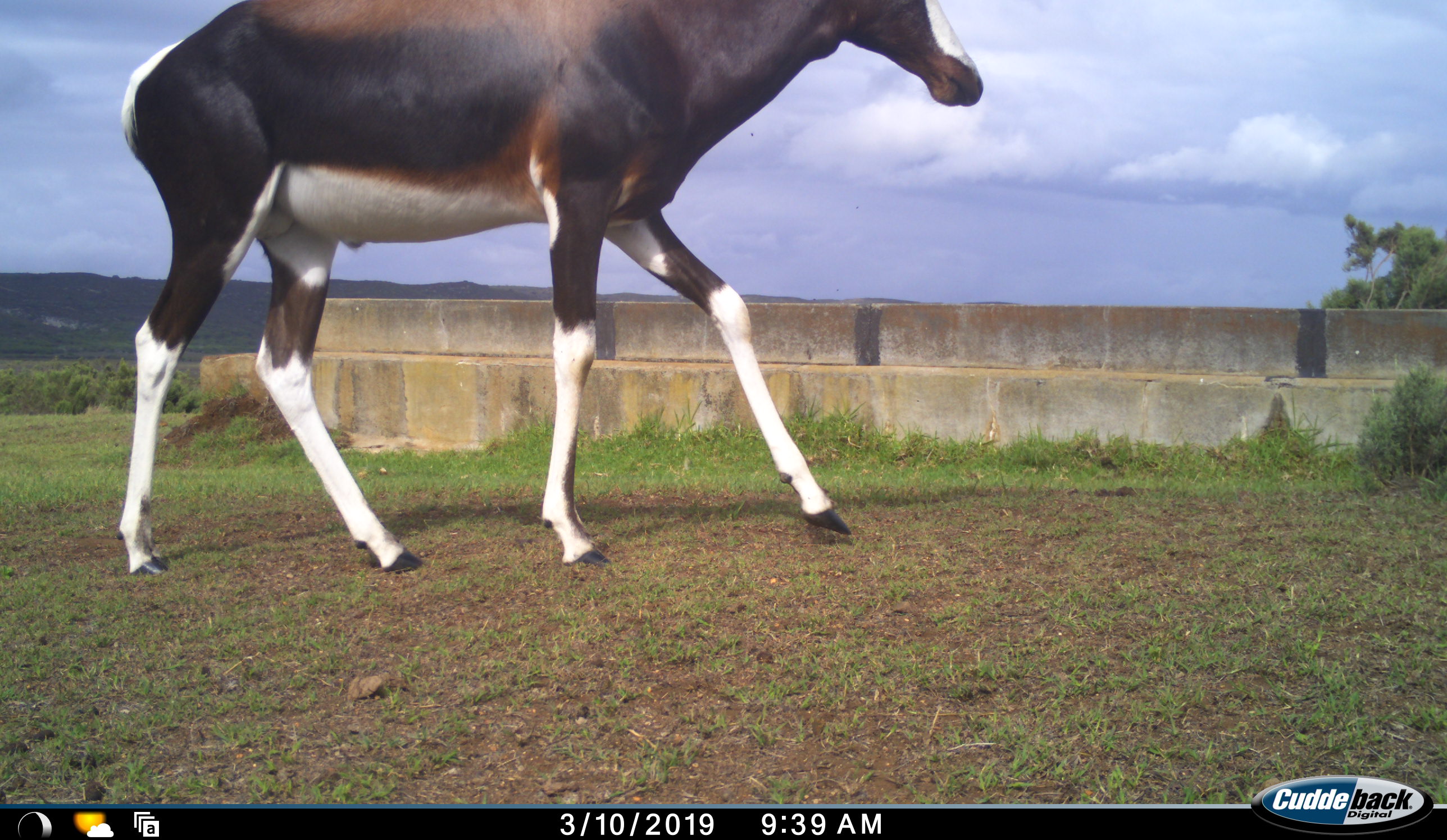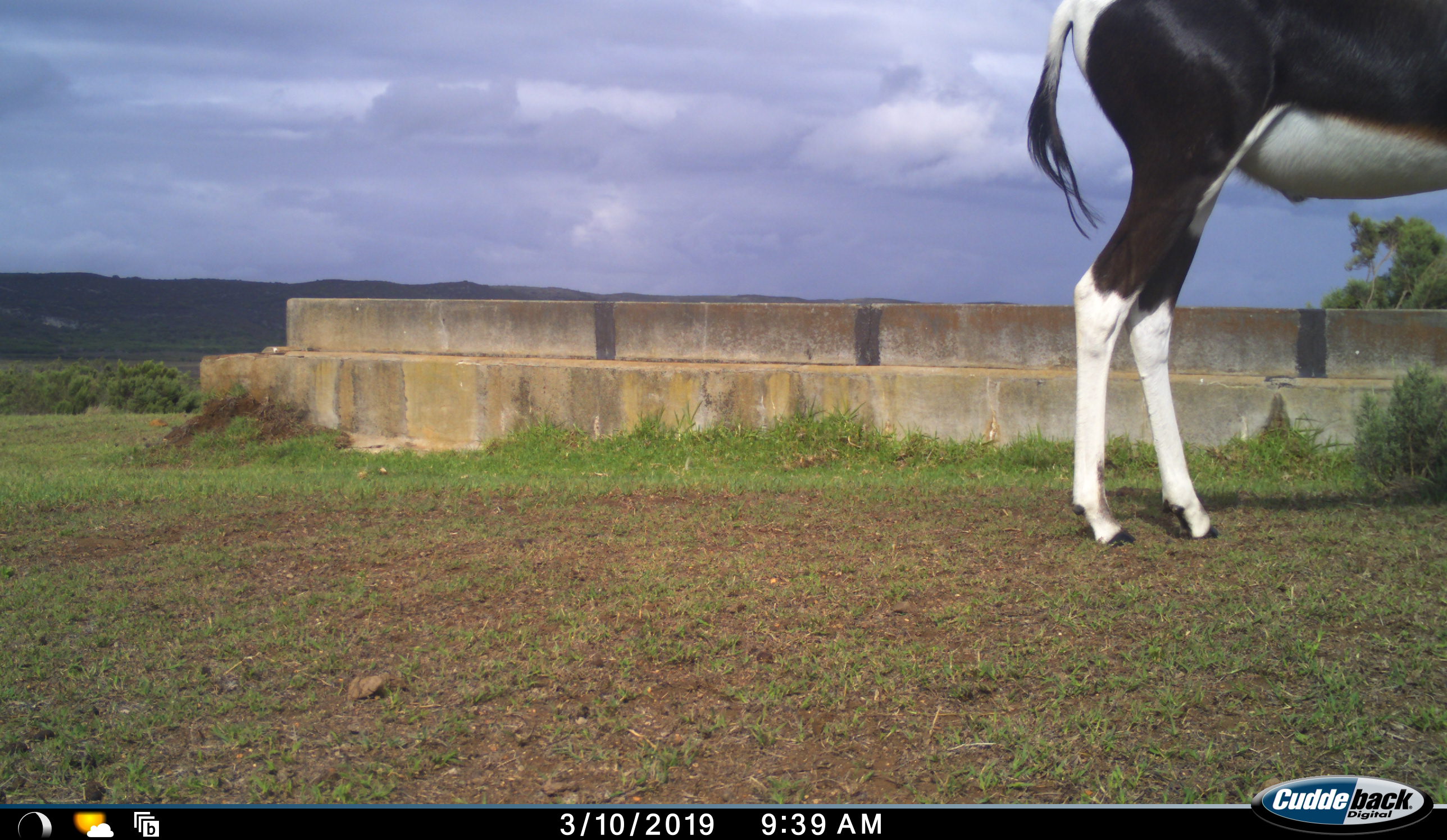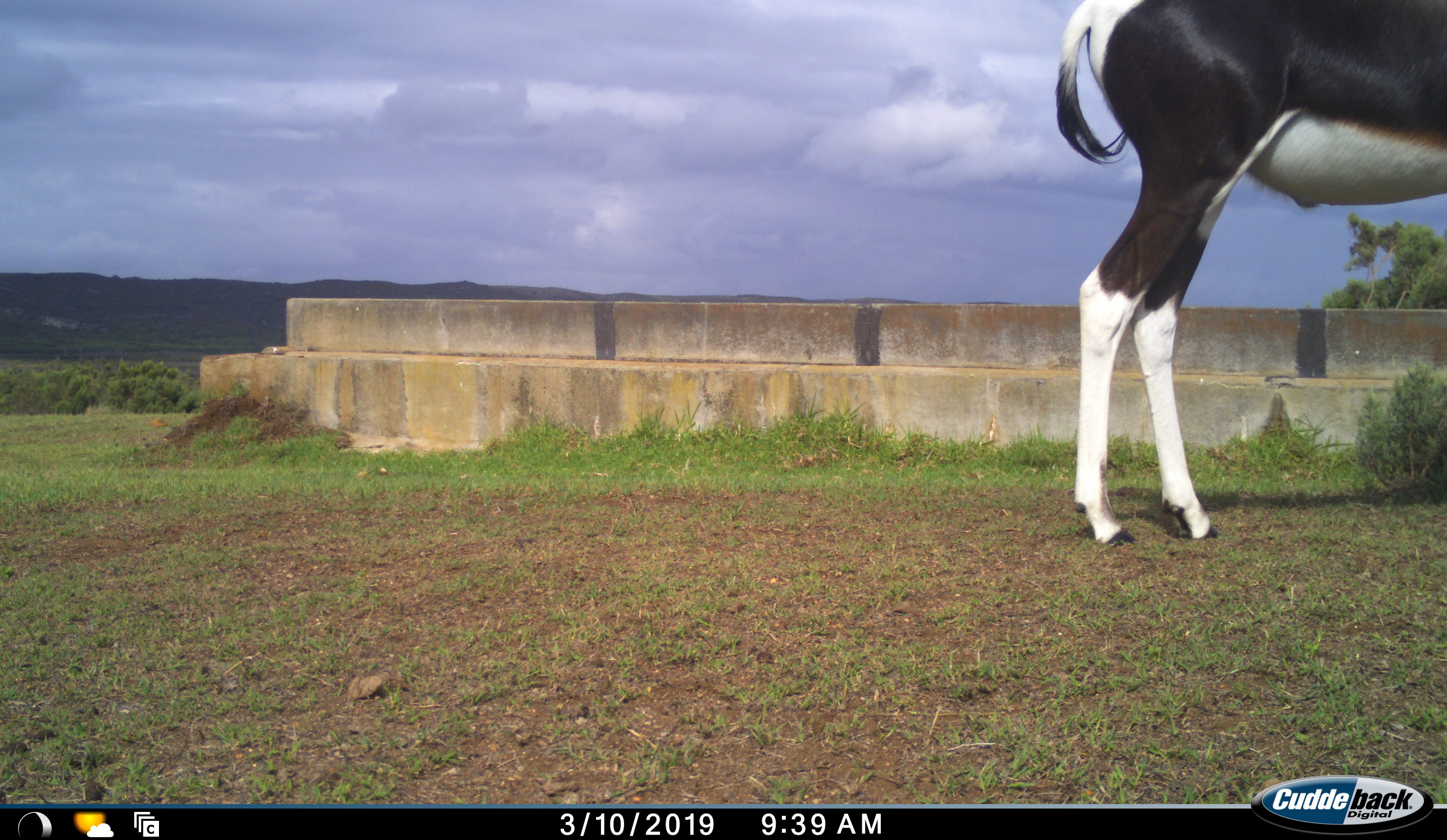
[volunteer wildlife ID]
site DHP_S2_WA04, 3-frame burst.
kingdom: Animalia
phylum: Chordata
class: Mammalia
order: Artiodactyla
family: Bovidae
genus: Damaliscus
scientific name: Damaliscus pygargus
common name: bontebok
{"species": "bontebok (Damaliscus pygargus)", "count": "1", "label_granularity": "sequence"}